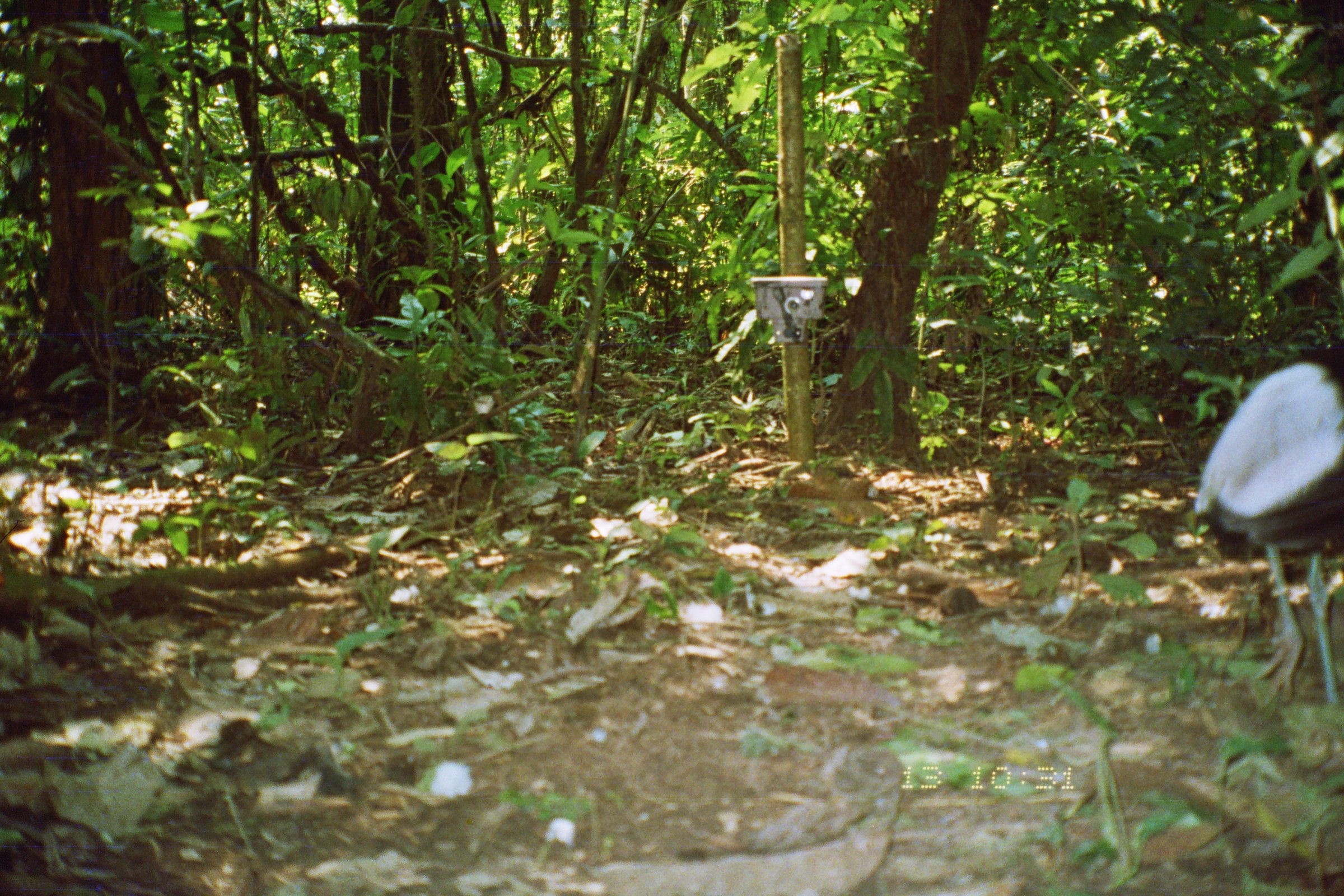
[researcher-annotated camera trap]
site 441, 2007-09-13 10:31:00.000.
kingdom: Animalia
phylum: Chordata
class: Aves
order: Gruiformes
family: Psophiidae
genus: Psophia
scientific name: Psophia leucoptera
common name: pale-winged trumpeter